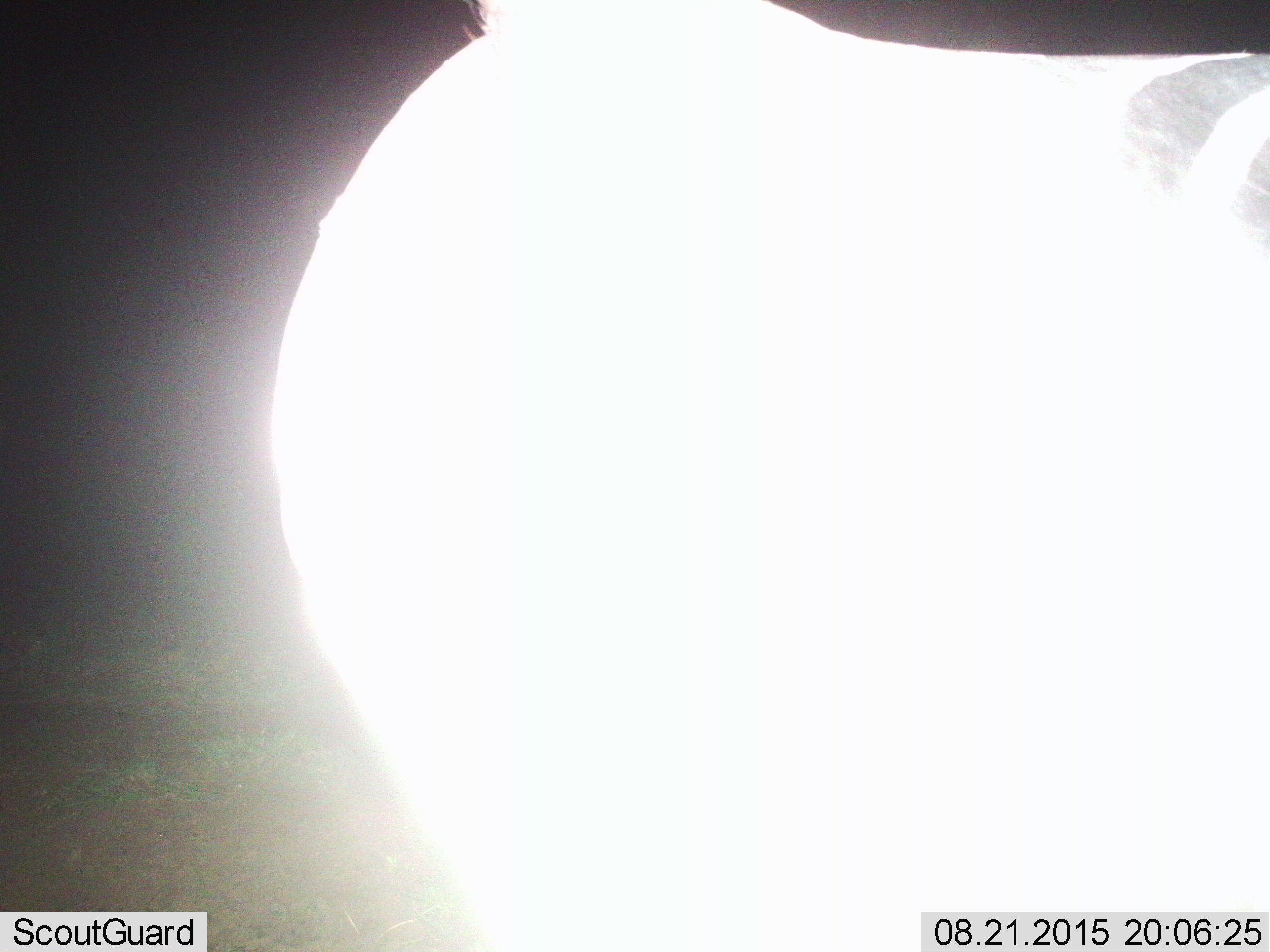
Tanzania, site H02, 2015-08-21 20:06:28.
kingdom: Animalia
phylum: Chordata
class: Mammalia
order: Perissodactyla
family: Equidae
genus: Equus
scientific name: Equus quagga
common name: plains zebra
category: zebra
Zebra (plains zebra) (Equus quagga), count 1. Behavior (volunteer vote fractions): standing 80%, resting 0%, moving 20%, interacting 0%. Young present (vote fraction): 0%. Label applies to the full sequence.